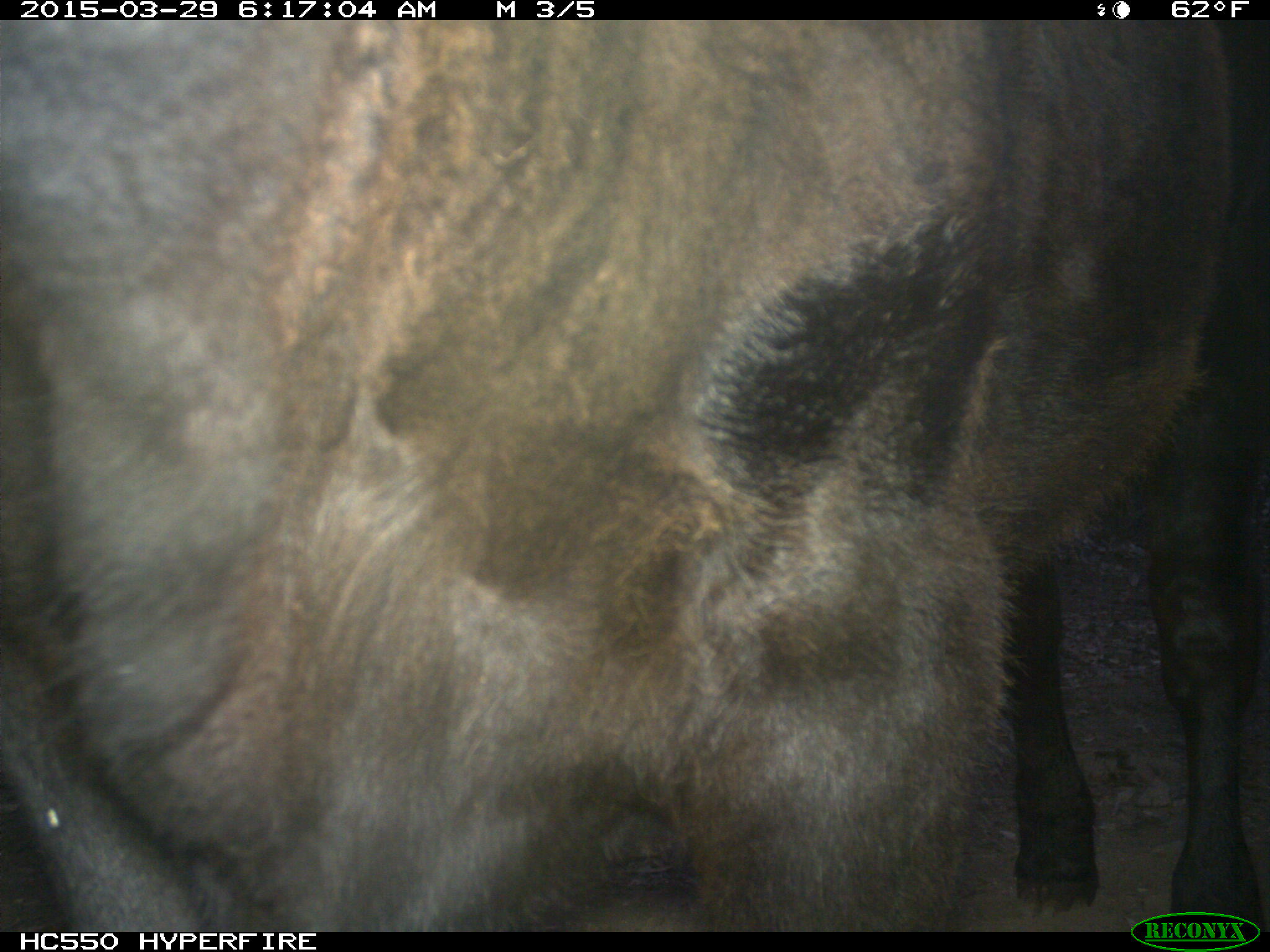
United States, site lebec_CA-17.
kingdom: Animalia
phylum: Chordata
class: Mammalia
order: Artiodactyla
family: Bovidae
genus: Bos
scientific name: Bos taurus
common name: domestic cow